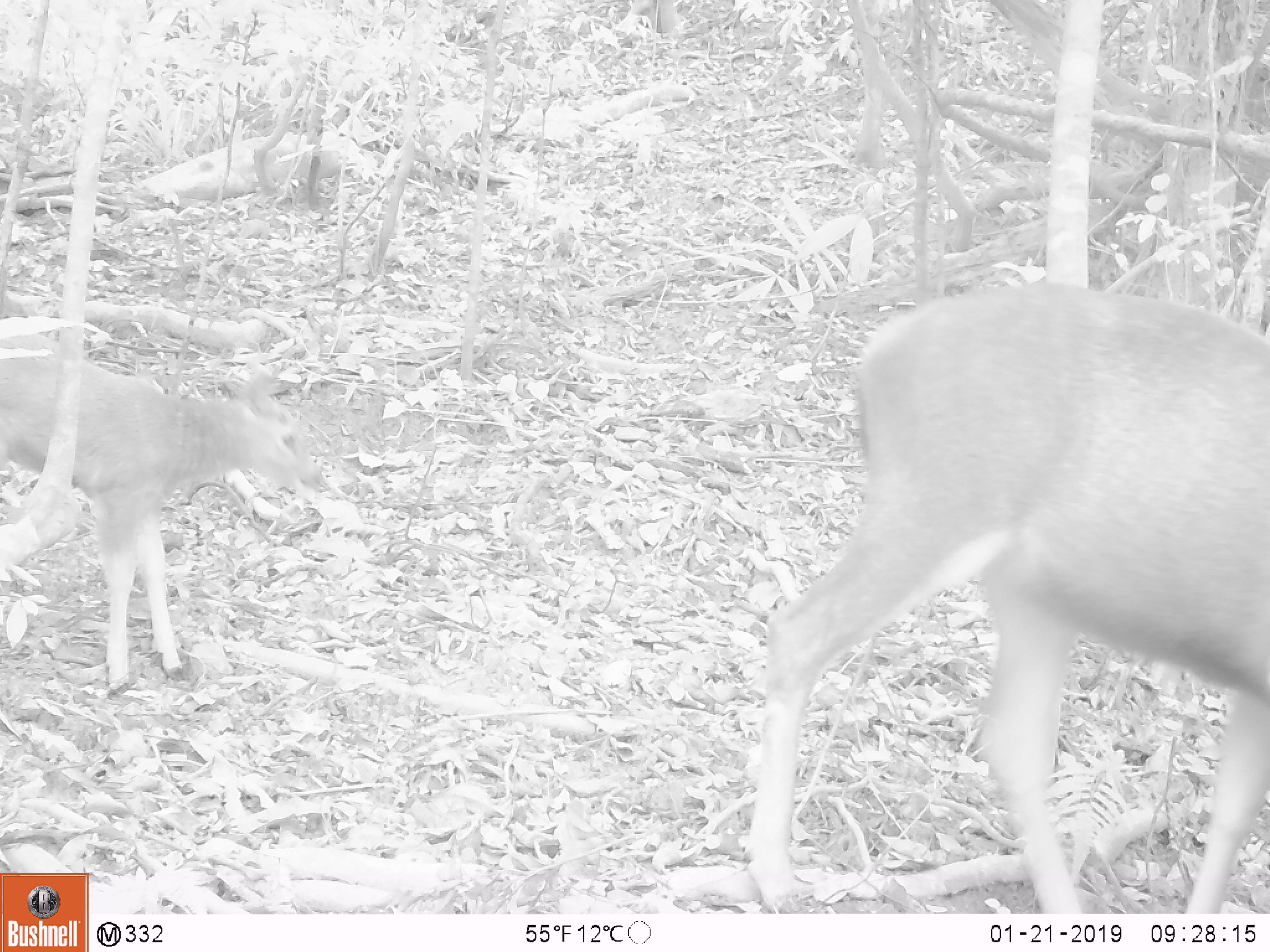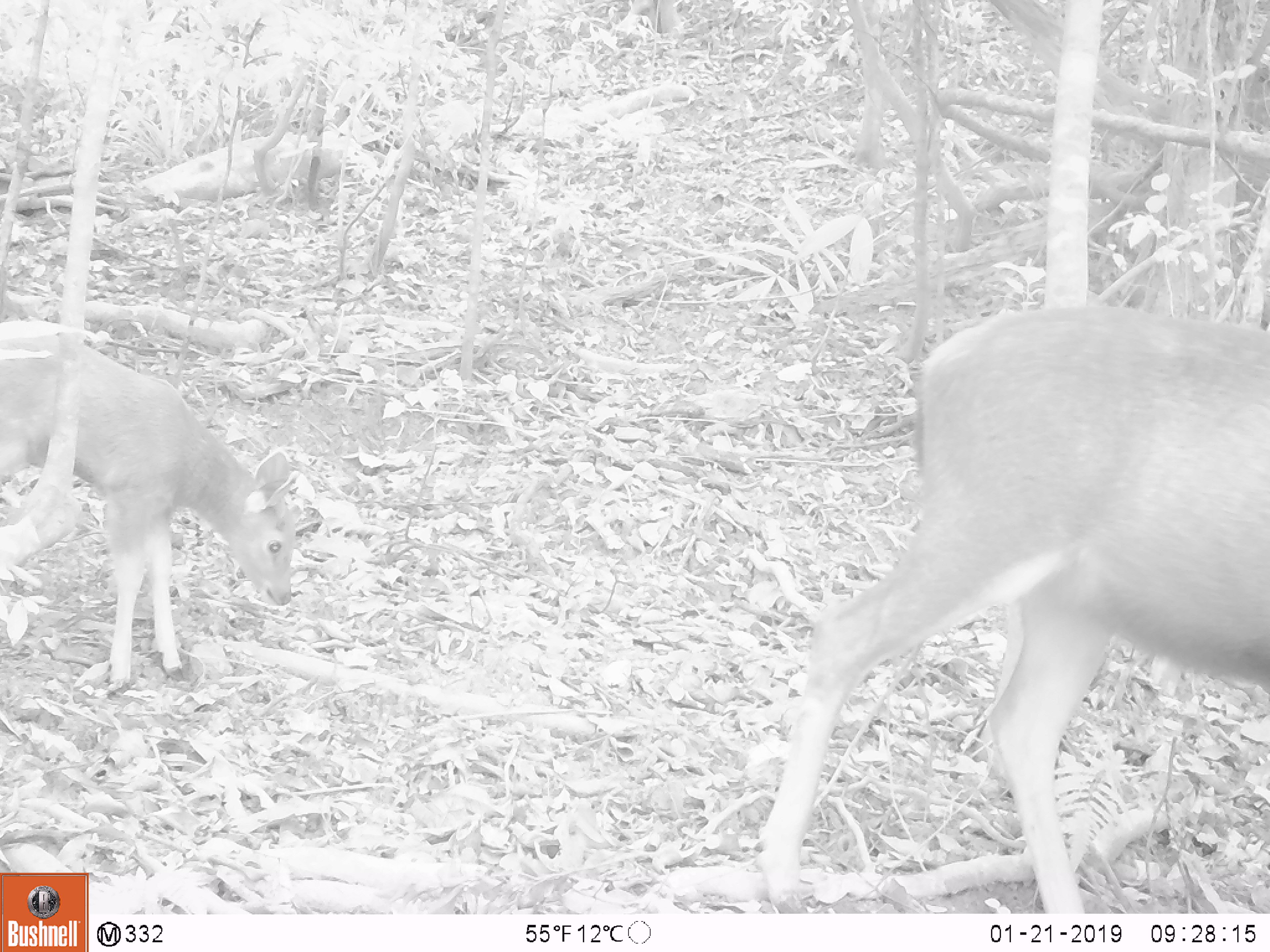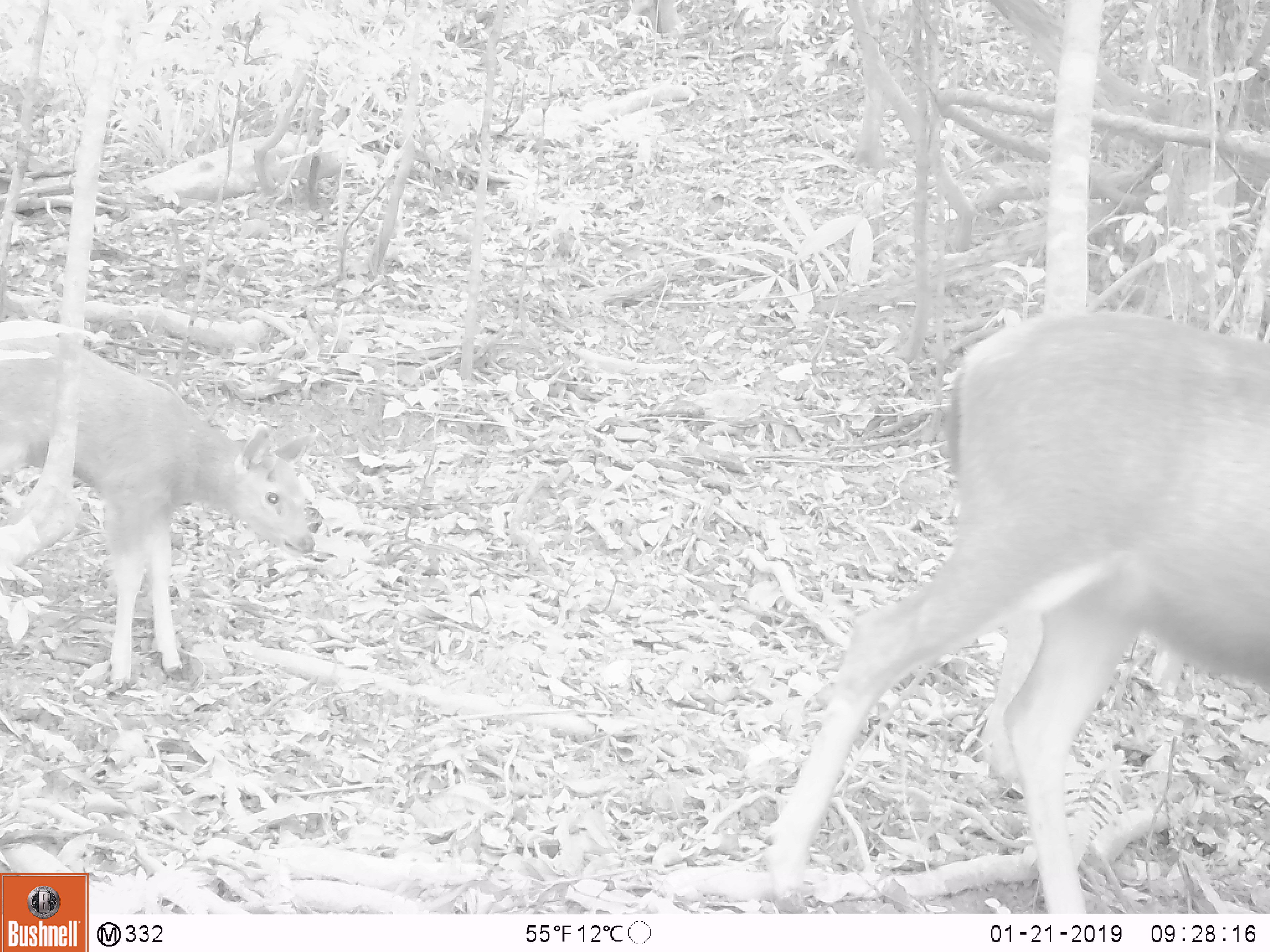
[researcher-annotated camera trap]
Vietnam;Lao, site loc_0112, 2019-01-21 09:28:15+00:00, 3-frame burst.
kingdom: Animalia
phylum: Chordata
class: Mammalia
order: Artiodactyla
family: Cervidae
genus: Rusa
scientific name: Rusa unicolor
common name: sambar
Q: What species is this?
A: Sambar (Rusa unicolor).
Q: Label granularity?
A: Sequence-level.